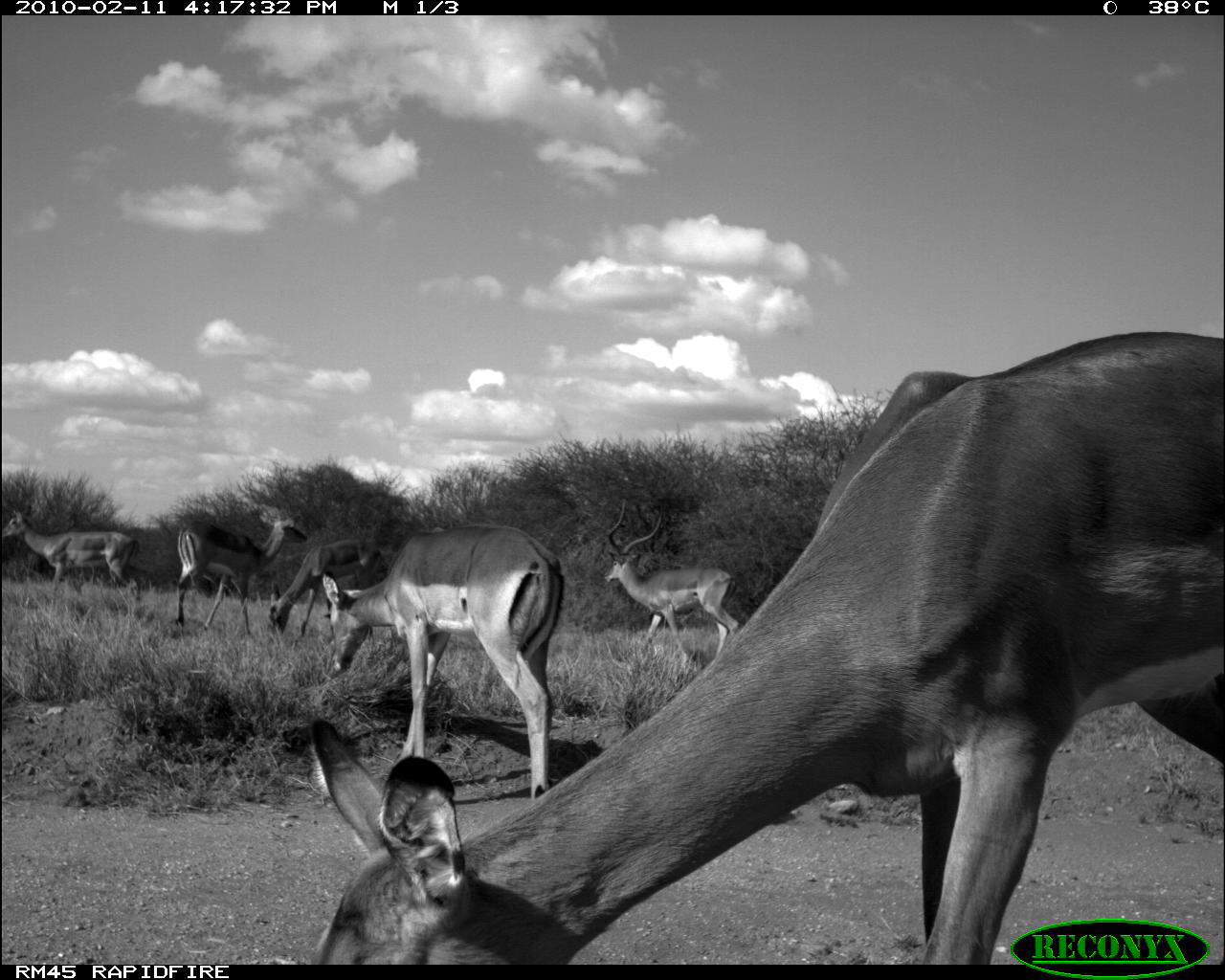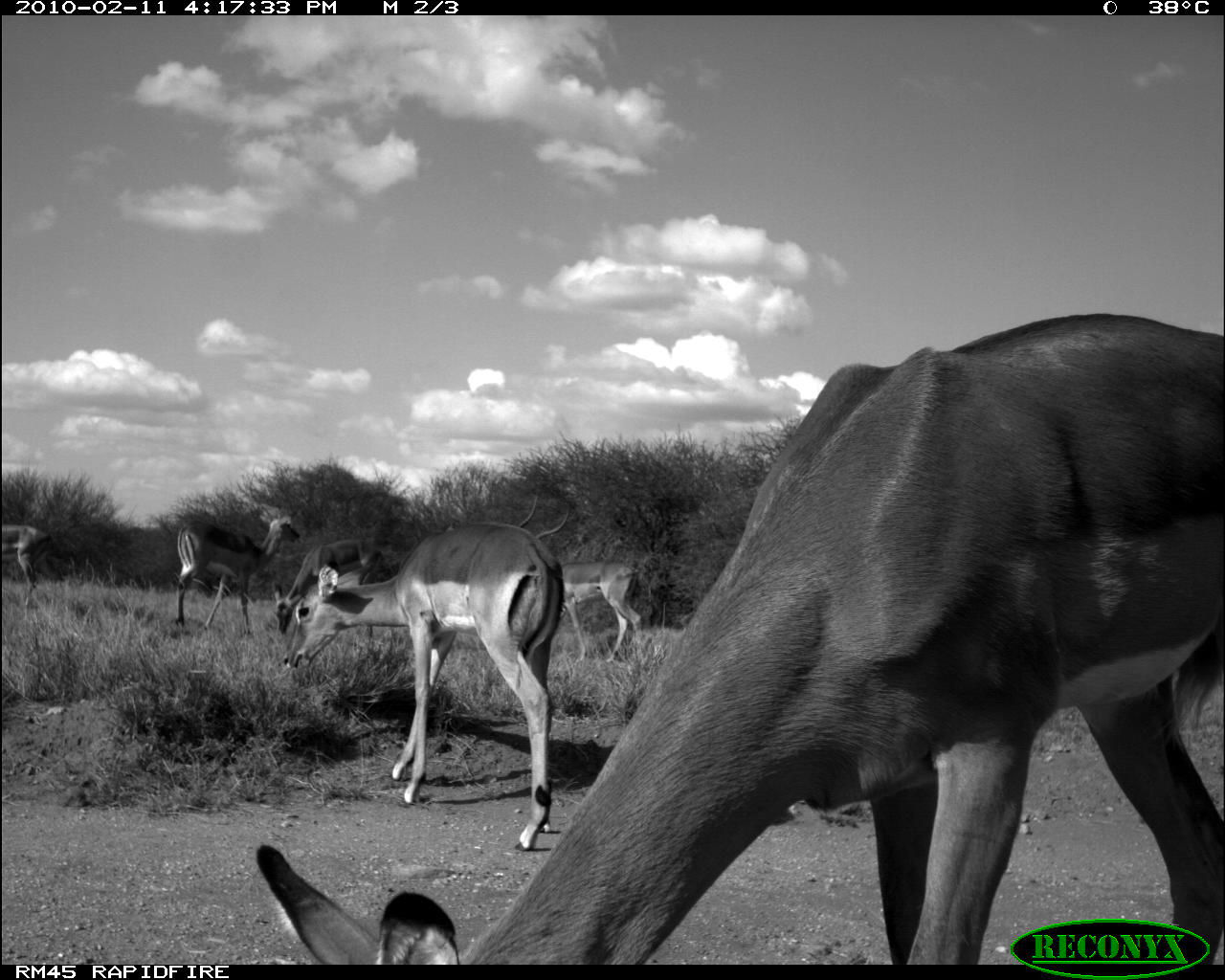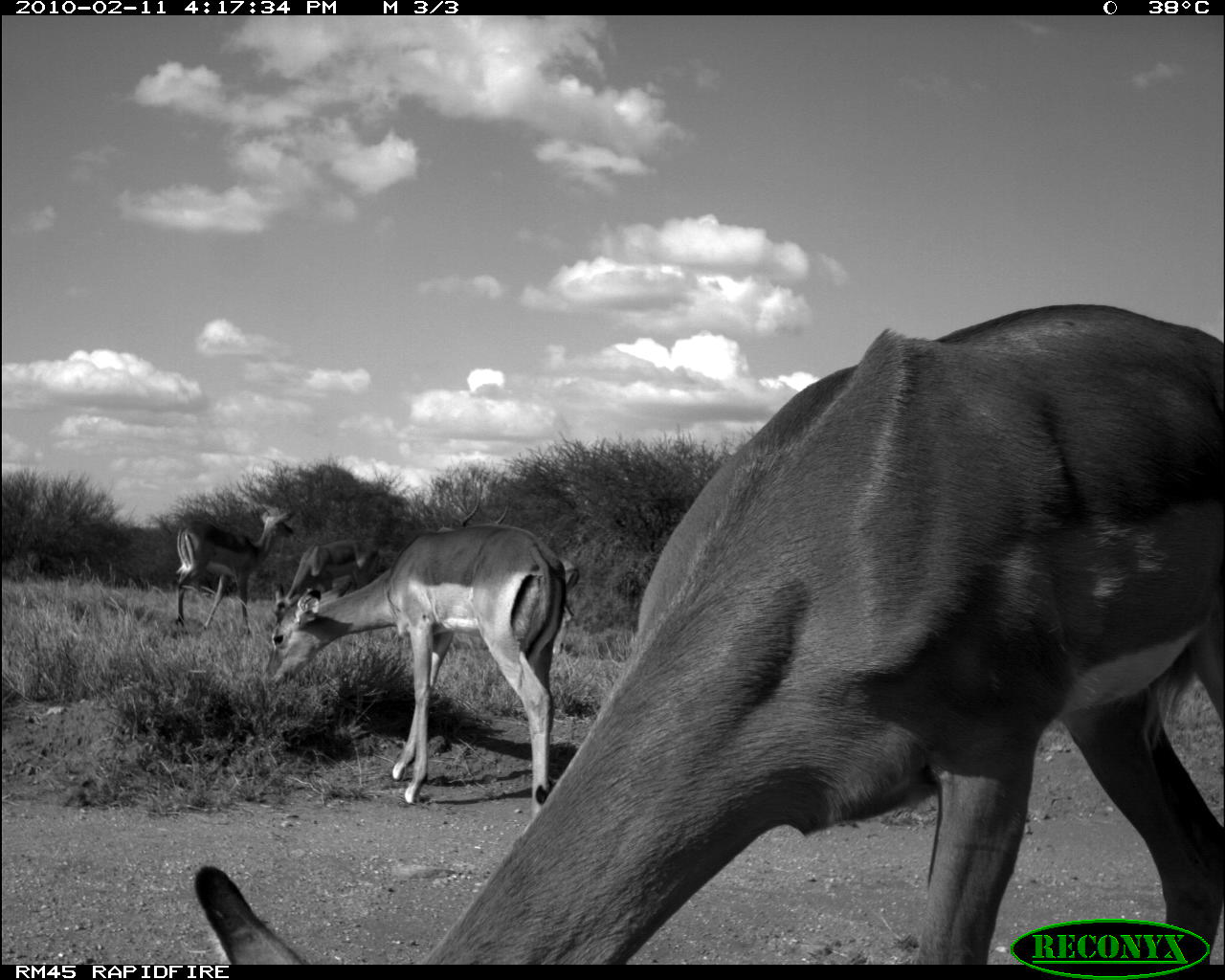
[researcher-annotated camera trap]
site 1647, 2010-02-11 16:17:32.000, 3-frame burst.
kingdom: Animalia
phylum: Chordata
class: Mammalia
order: Artiodactyla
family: Bovidae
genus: Aepyceros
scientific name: Aepyceros melampus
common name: impala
Aepyceros melampus (impala), count 6.